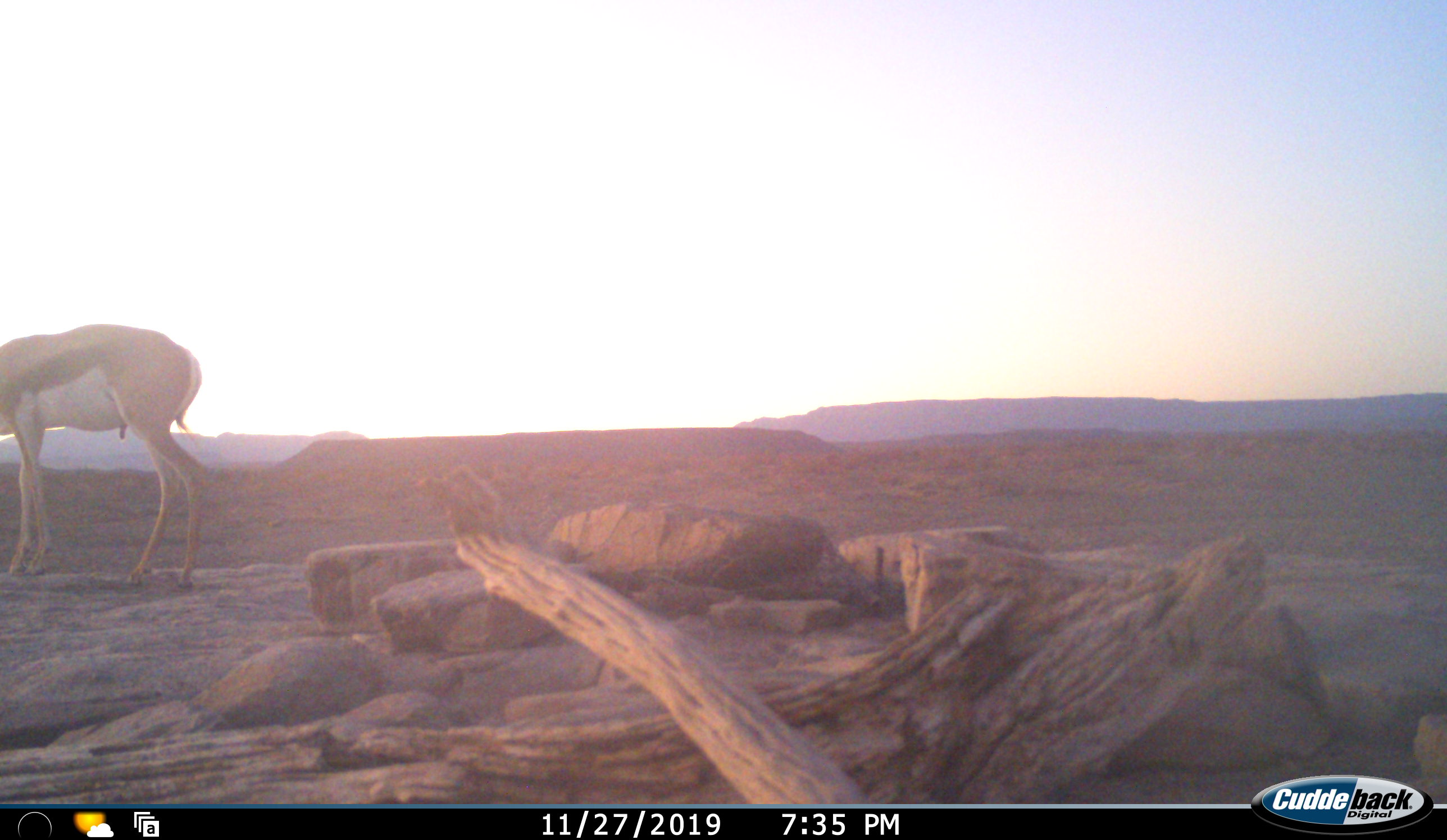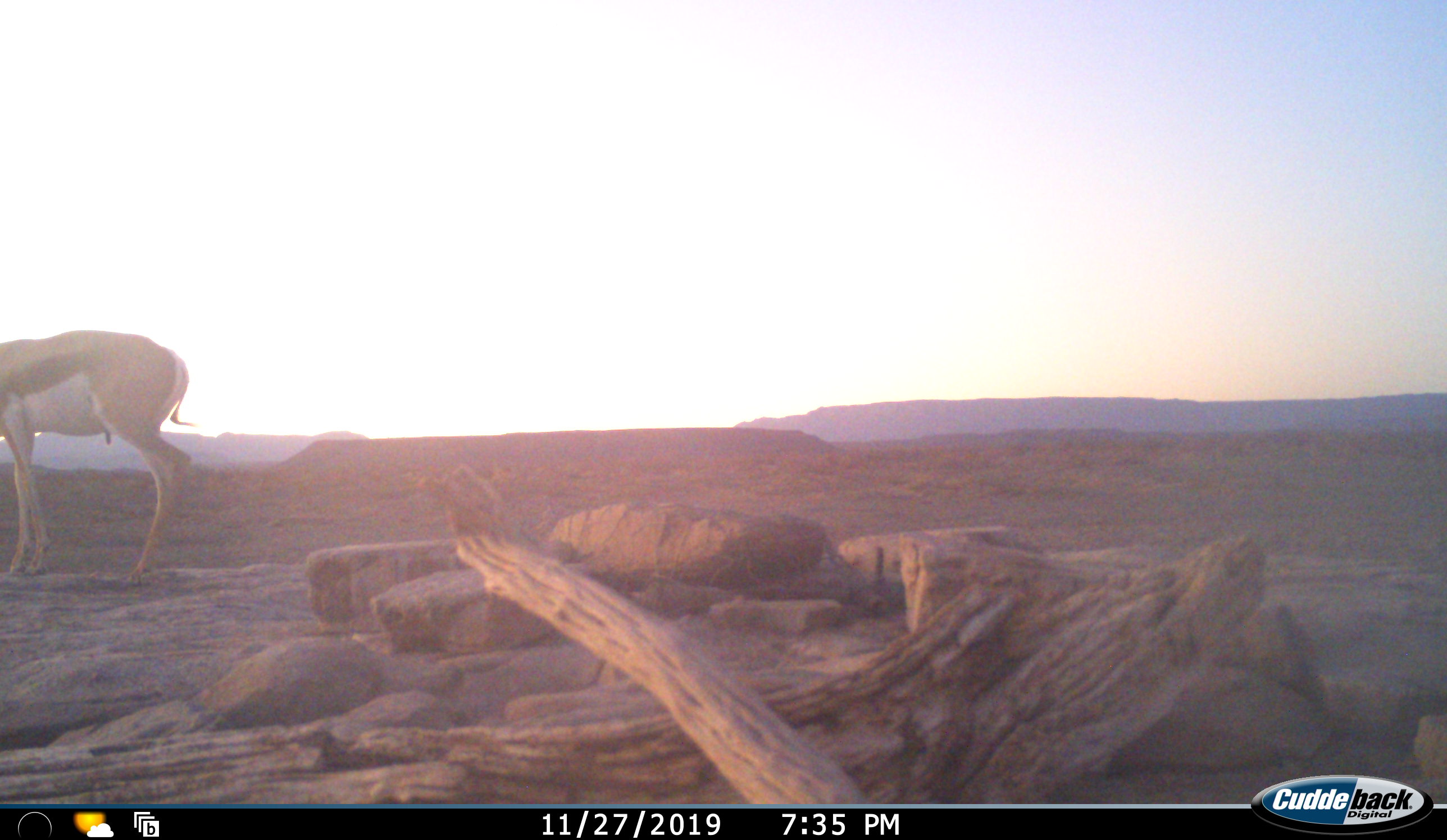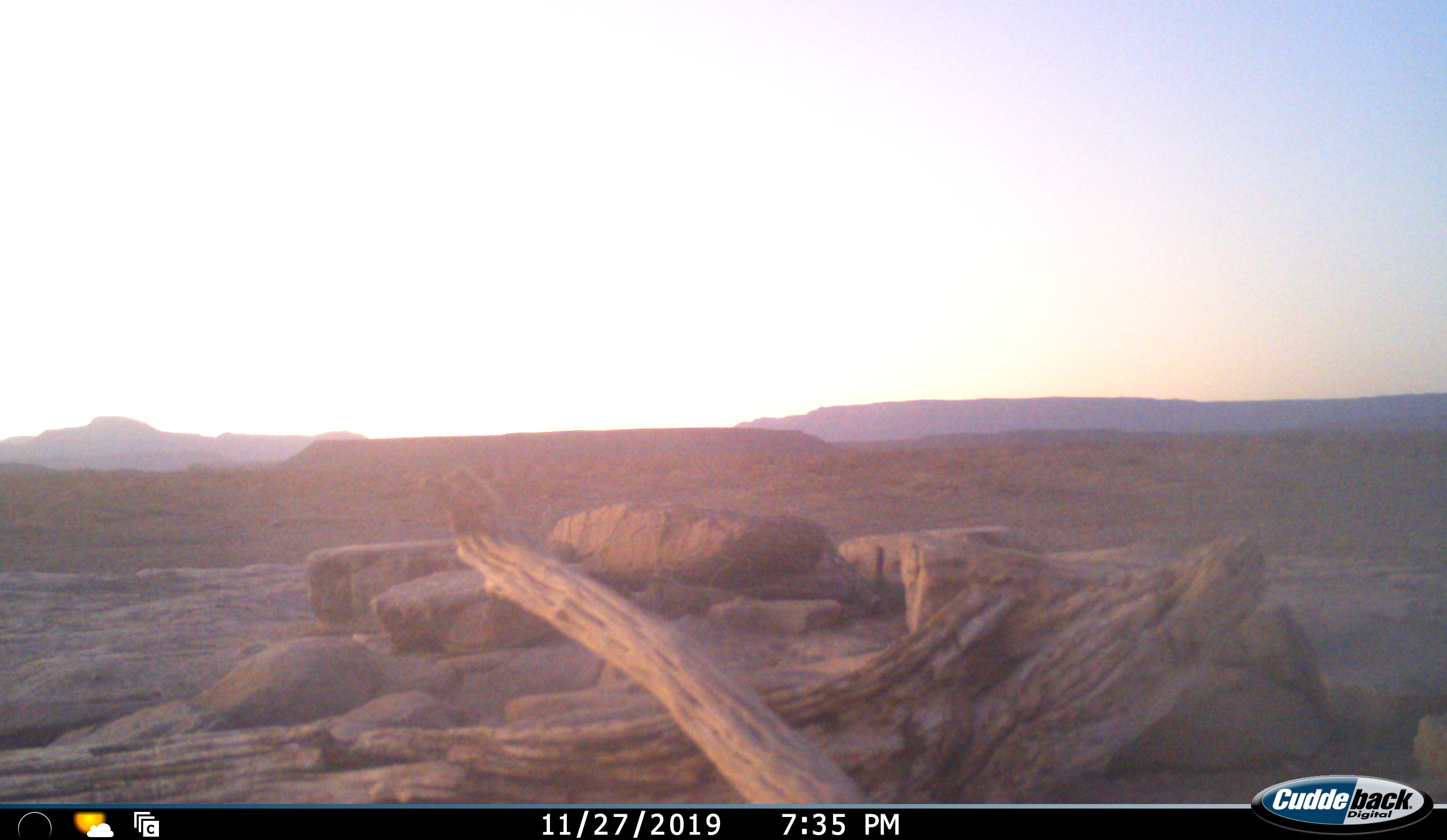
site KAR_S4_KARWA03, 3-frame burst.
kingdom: Animalia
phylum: Chordata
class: Mammalia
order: Artiodactyla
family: Bovidae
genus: Antidorcas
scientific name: Antidorcas marsupialis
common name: springbok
Springbok (Antidorcas marsupialis), count 1. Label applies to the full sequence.